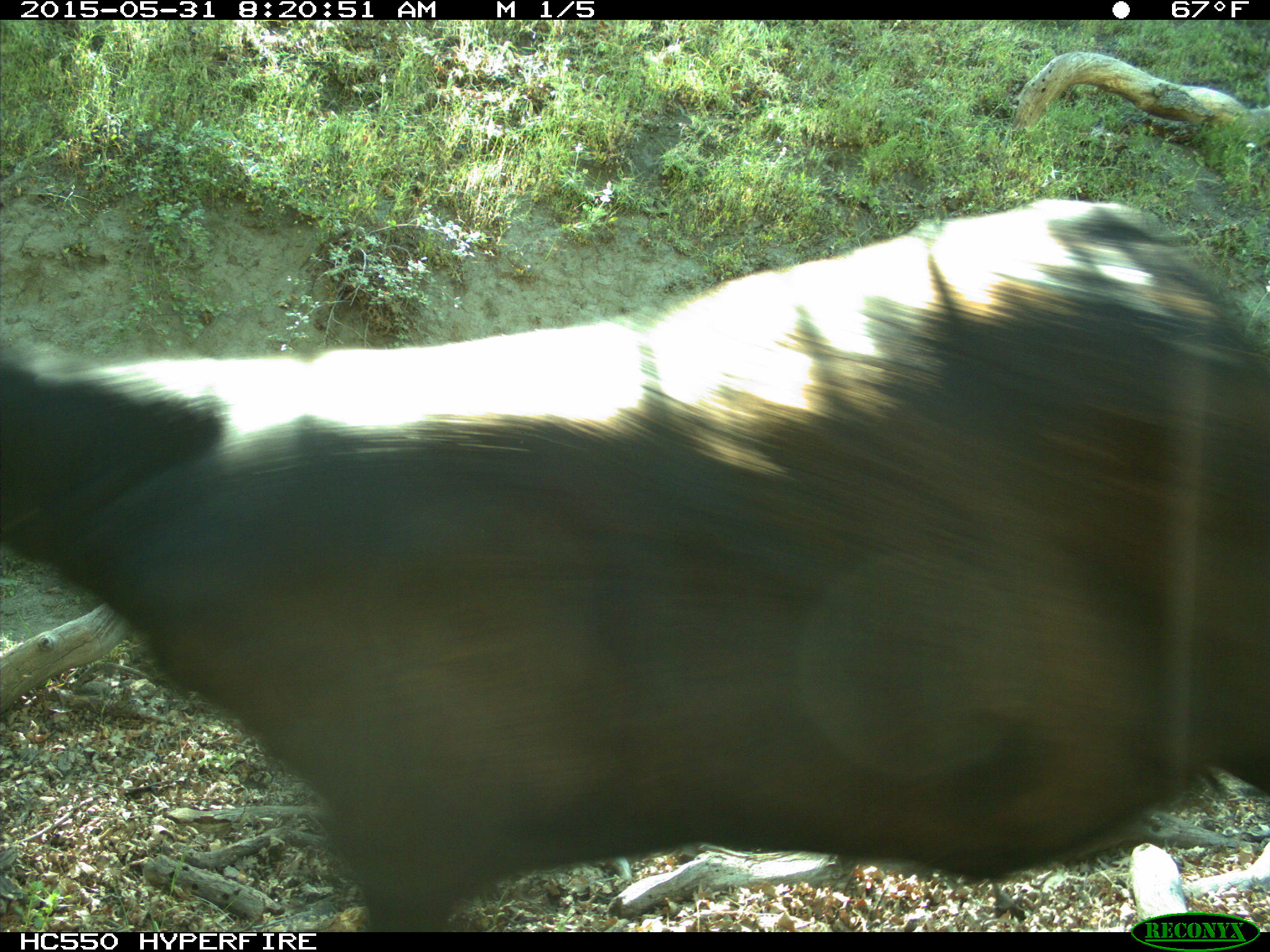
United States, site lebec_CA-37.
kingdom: Animalia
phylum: Chordata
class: Mammalia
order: Artiodactyla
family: Bovidae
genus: Bos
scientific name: Bos taurus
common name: domestic cow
Bos taurus (domestic cow).